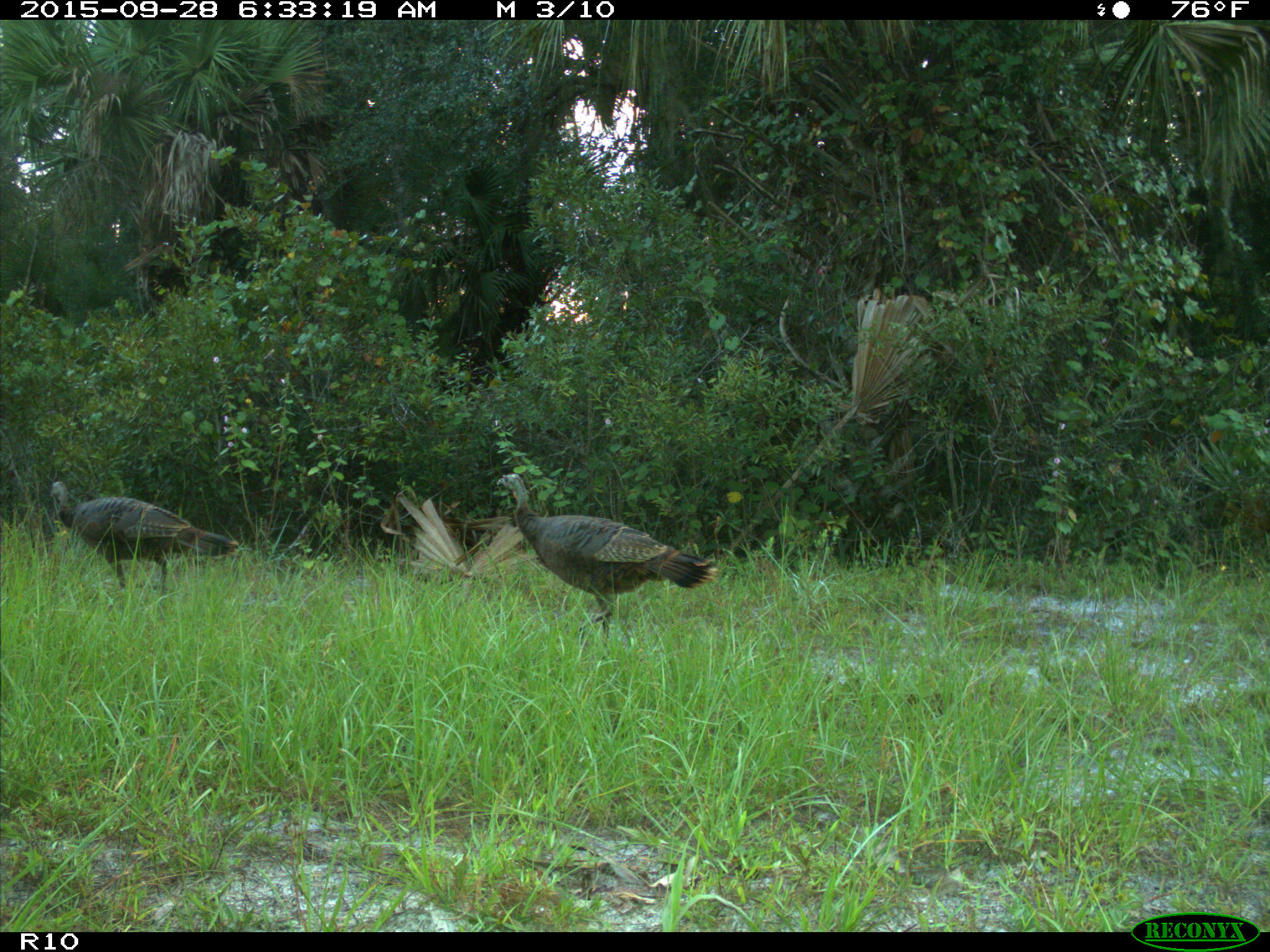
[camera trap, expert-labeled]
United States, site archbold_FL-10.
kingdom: Animalia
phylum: Chordata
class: Aves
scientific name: Aves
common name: birds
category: unidentified bird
Unidentified bird (birds) (Aves).